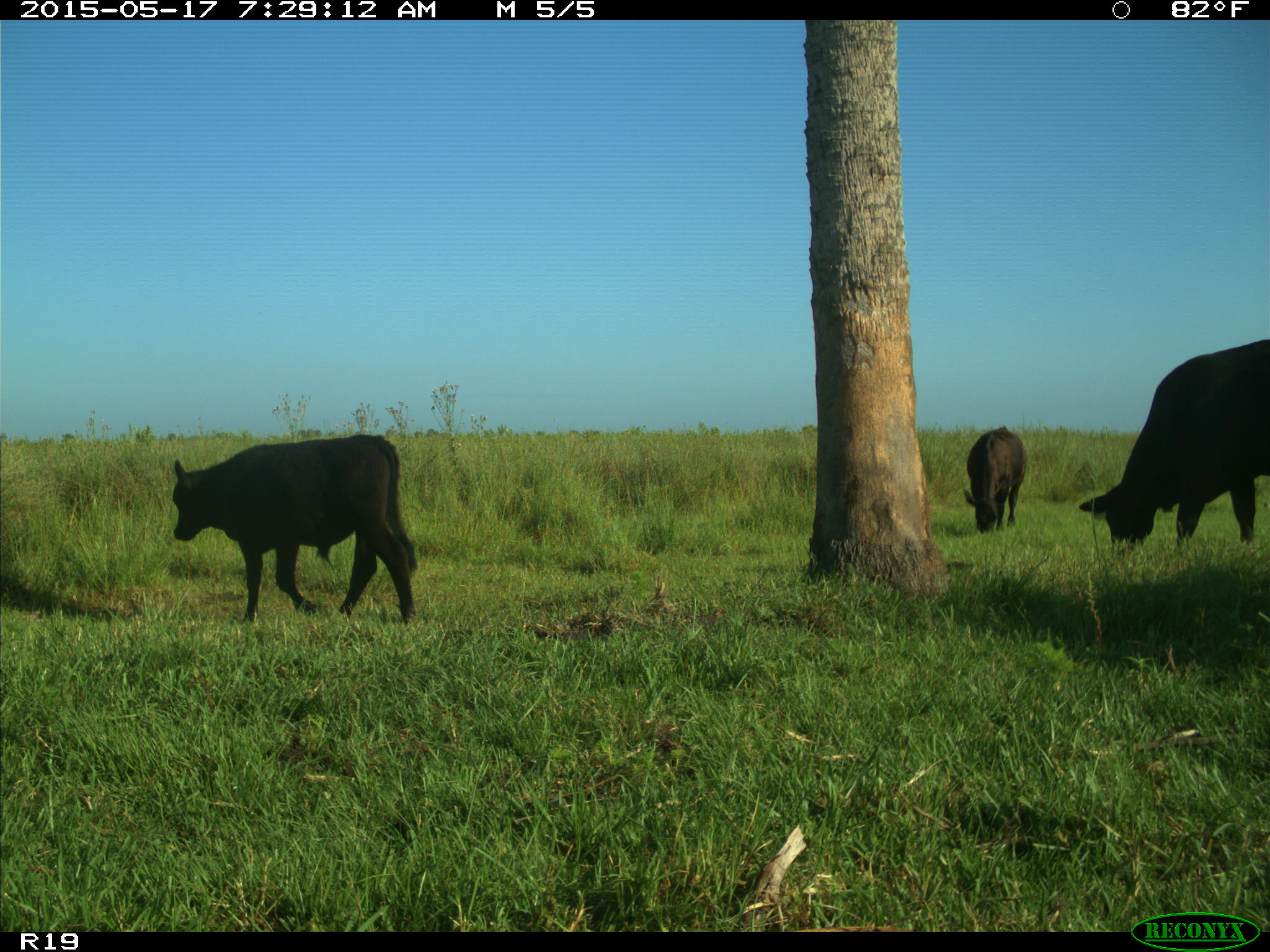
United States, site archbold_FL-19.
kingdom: Animalia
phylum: Chordata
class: Mammalia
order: Artiodactyla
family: Bovidae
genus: Bos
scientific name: Bos taurus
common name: domestic cow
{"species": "Bos taurus (domestic cow)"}